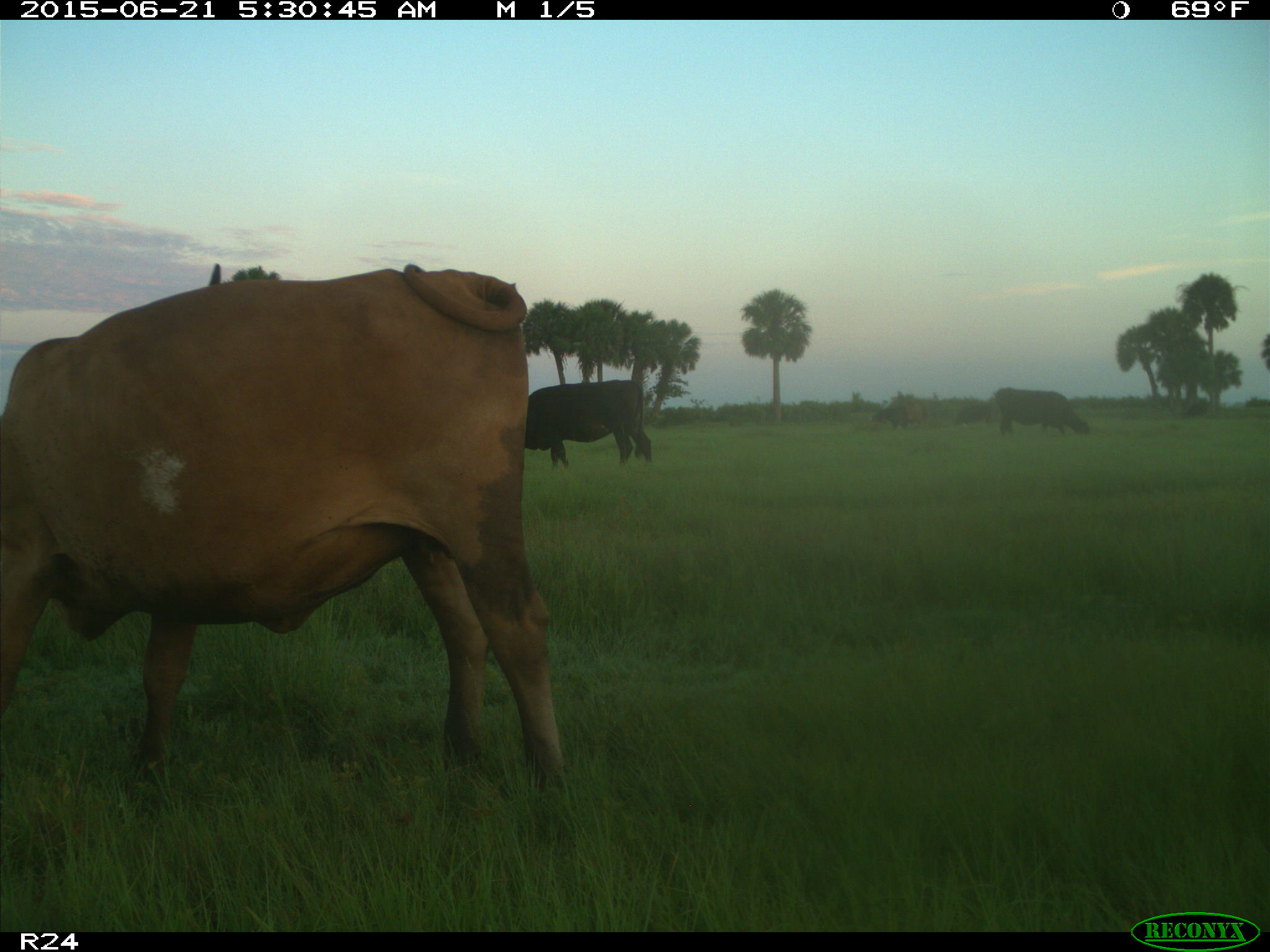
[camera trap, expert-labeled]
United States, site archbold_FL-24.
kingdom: Animalia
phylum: Chordata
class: Mammalia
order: Artiodactyla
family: Bovidae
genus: Bos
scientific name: Bos taurus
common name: domestic cow